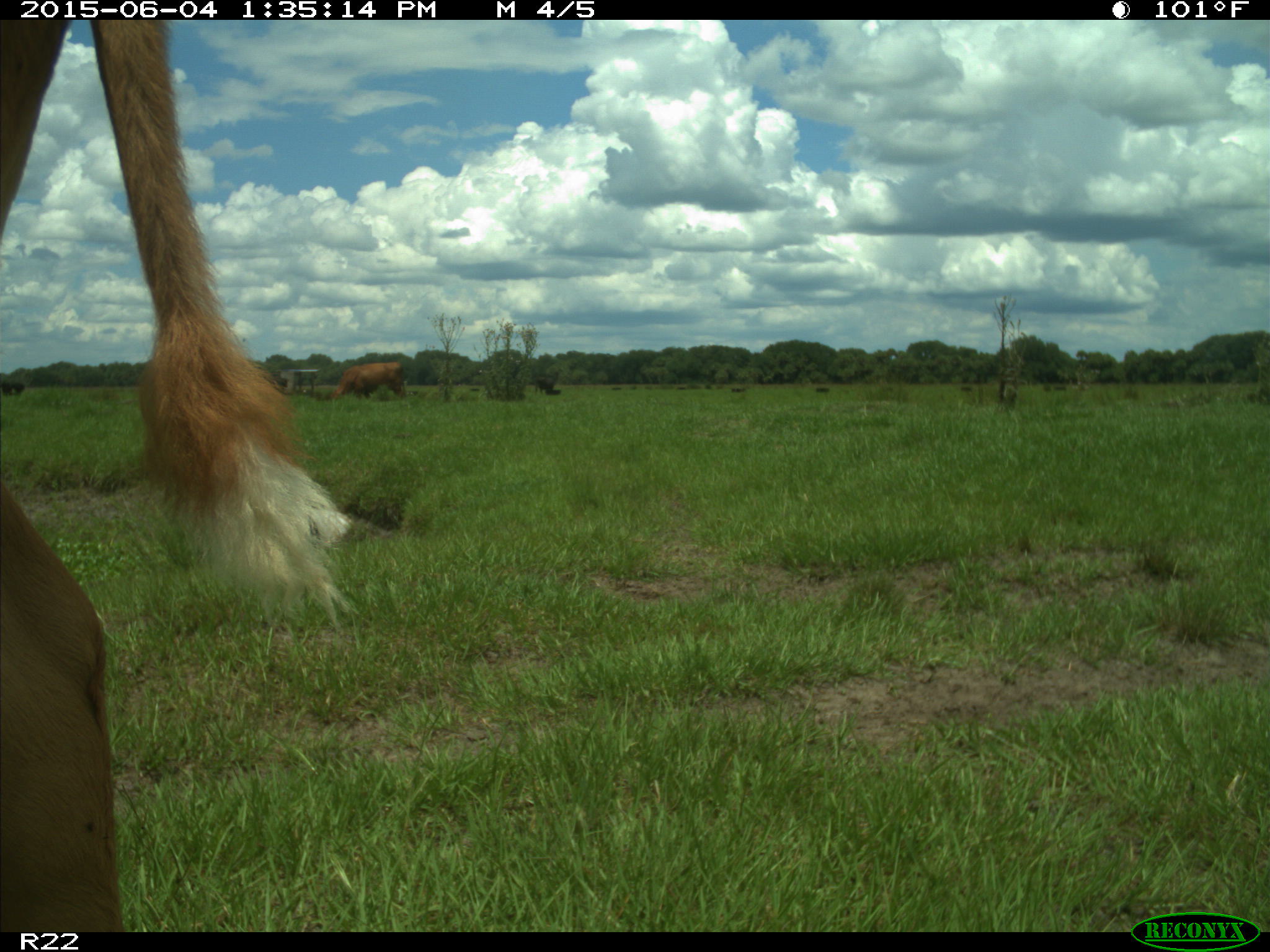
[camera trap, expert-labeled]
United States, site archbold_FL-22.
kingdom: Animalia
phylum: Chordata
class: Mammalia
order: Artiodactyla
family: Bovidae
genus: Bos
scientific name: Bos taurus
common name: domestic cow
Bos taurus (domestic cow).